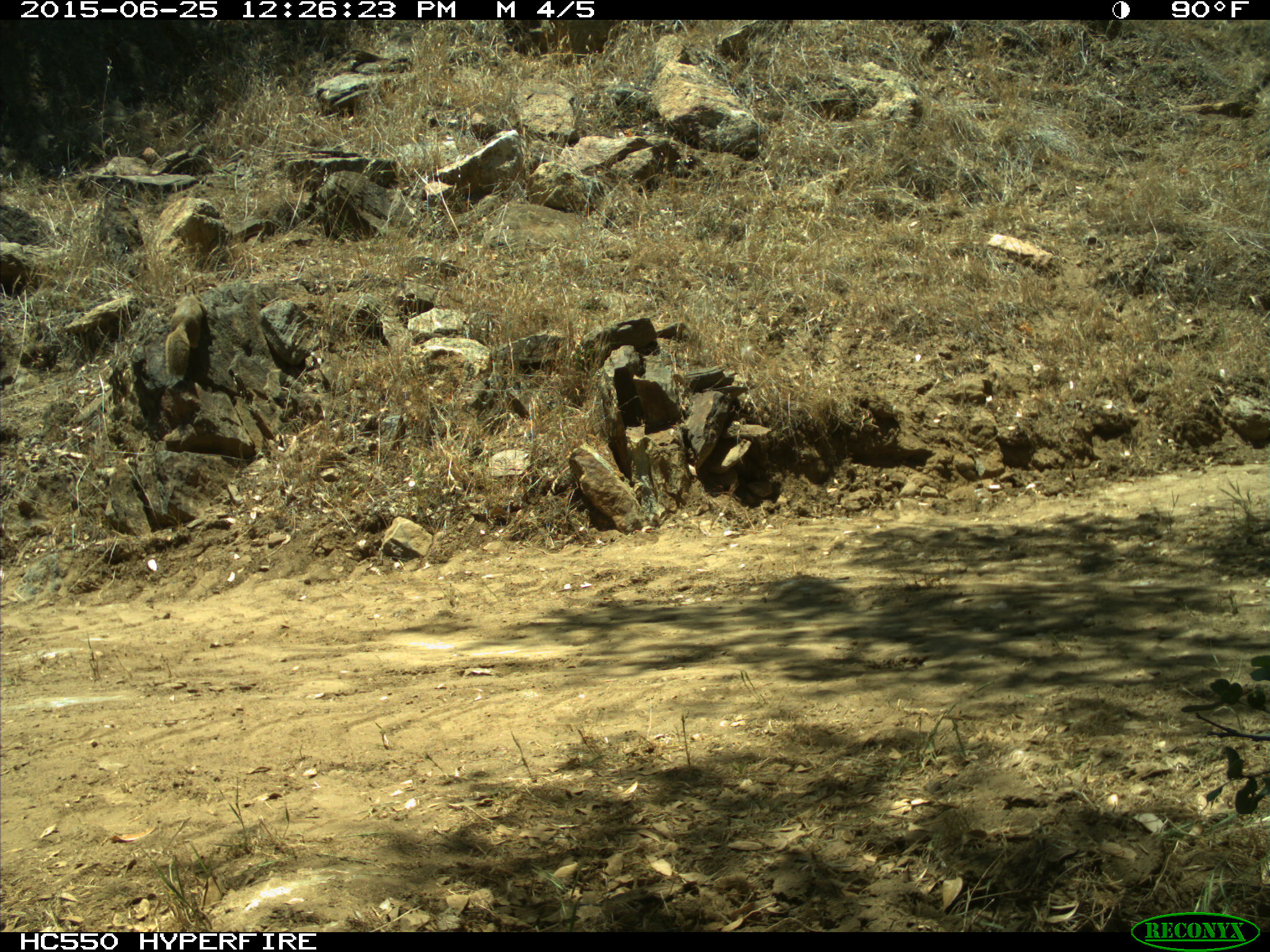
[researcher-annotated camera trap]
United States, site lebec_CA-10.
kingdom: Animalia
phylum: Chordata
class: Mammalia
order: Rodentia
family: Sciuridae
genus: Otospermophilus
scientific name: Otospermophilus beecheyi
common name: california ground squirrel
Otospermophilus beecheyi (california ground squirrel).